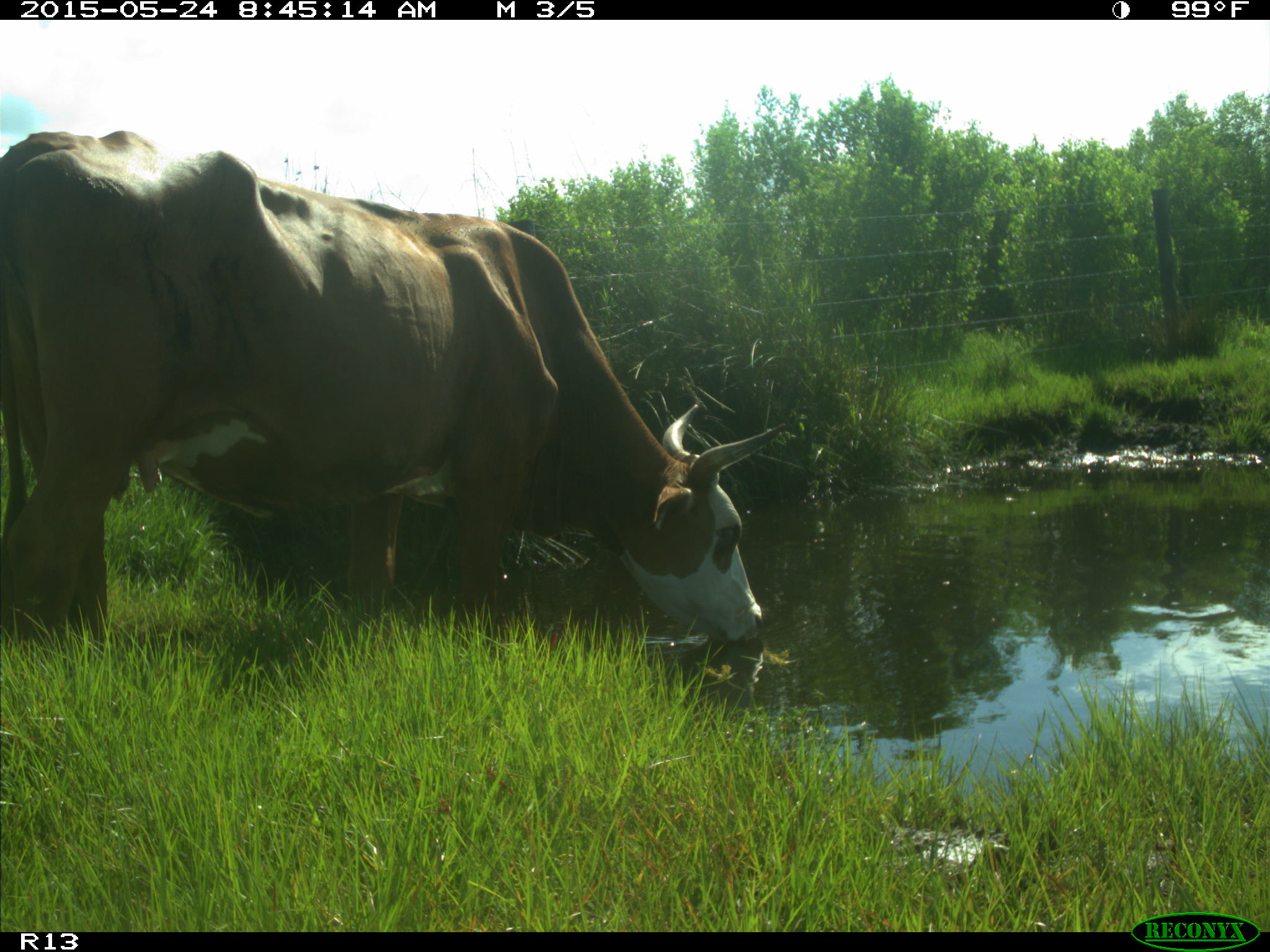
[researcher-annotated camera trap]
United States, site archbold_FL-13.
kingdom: Animalia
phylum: Chordata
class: Mammalia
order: Artiodactyla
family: Bovidae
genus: Bos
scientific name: Bos taurus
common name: domestic cow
Bos taurus (domestic cow).